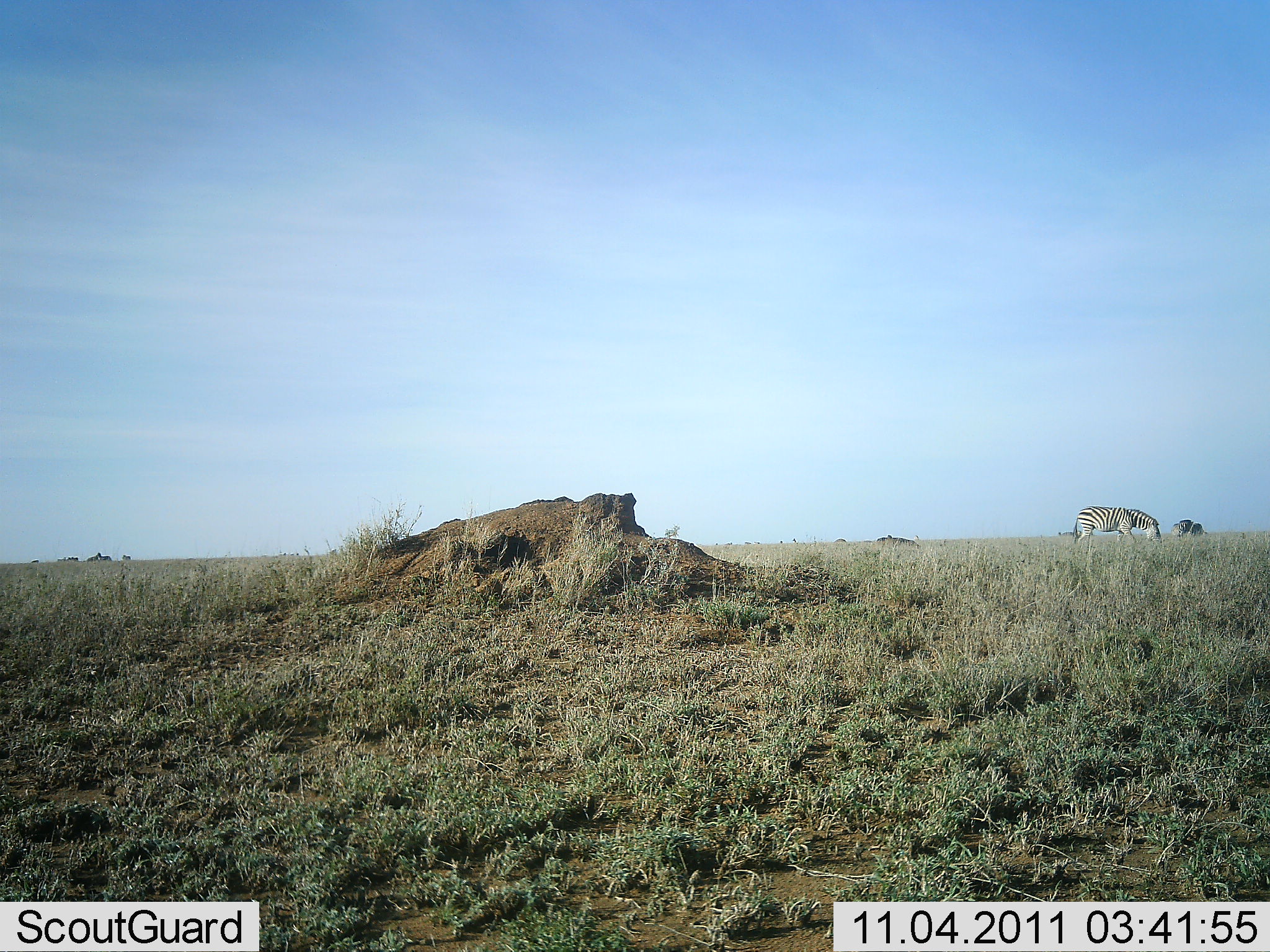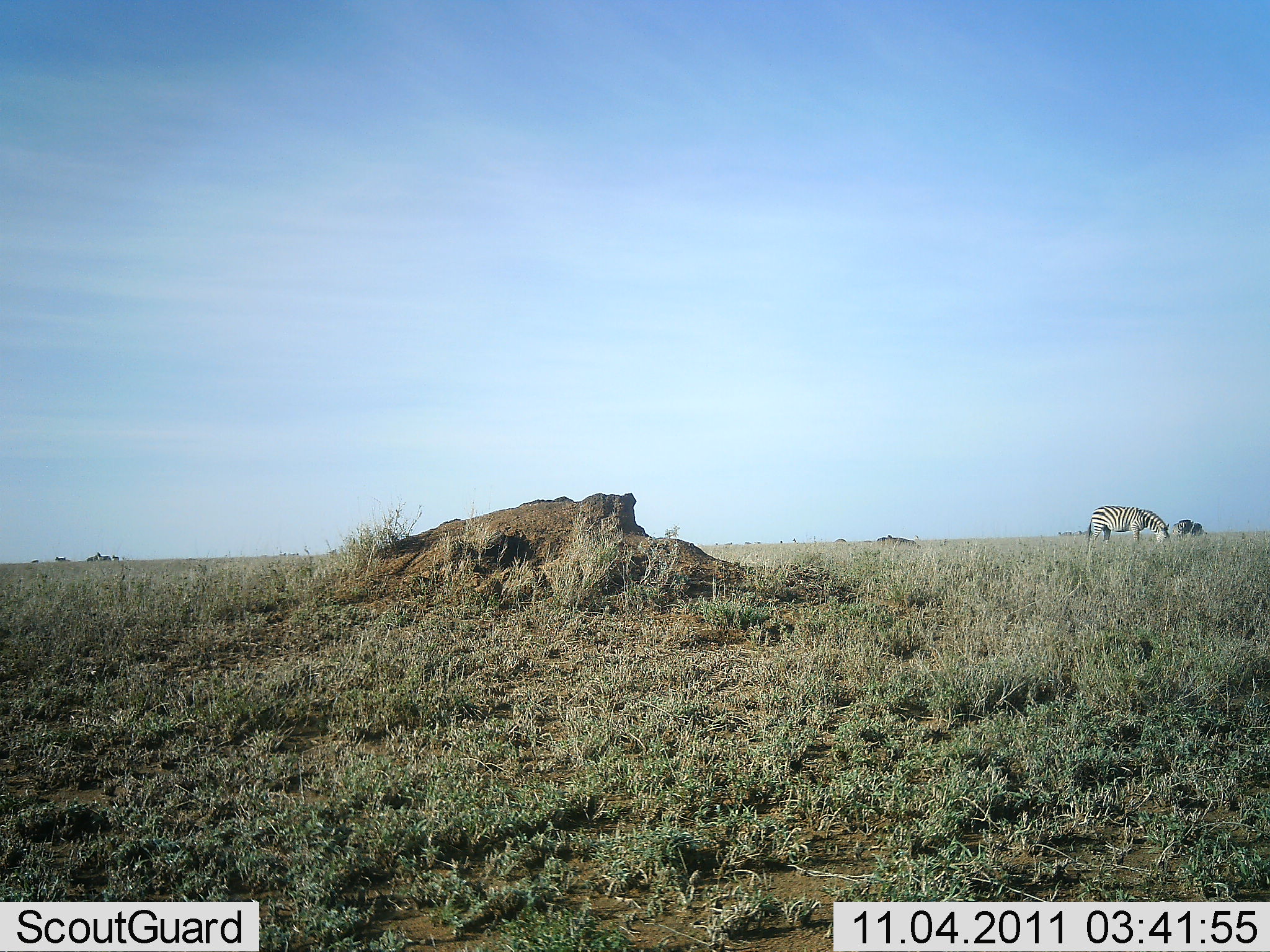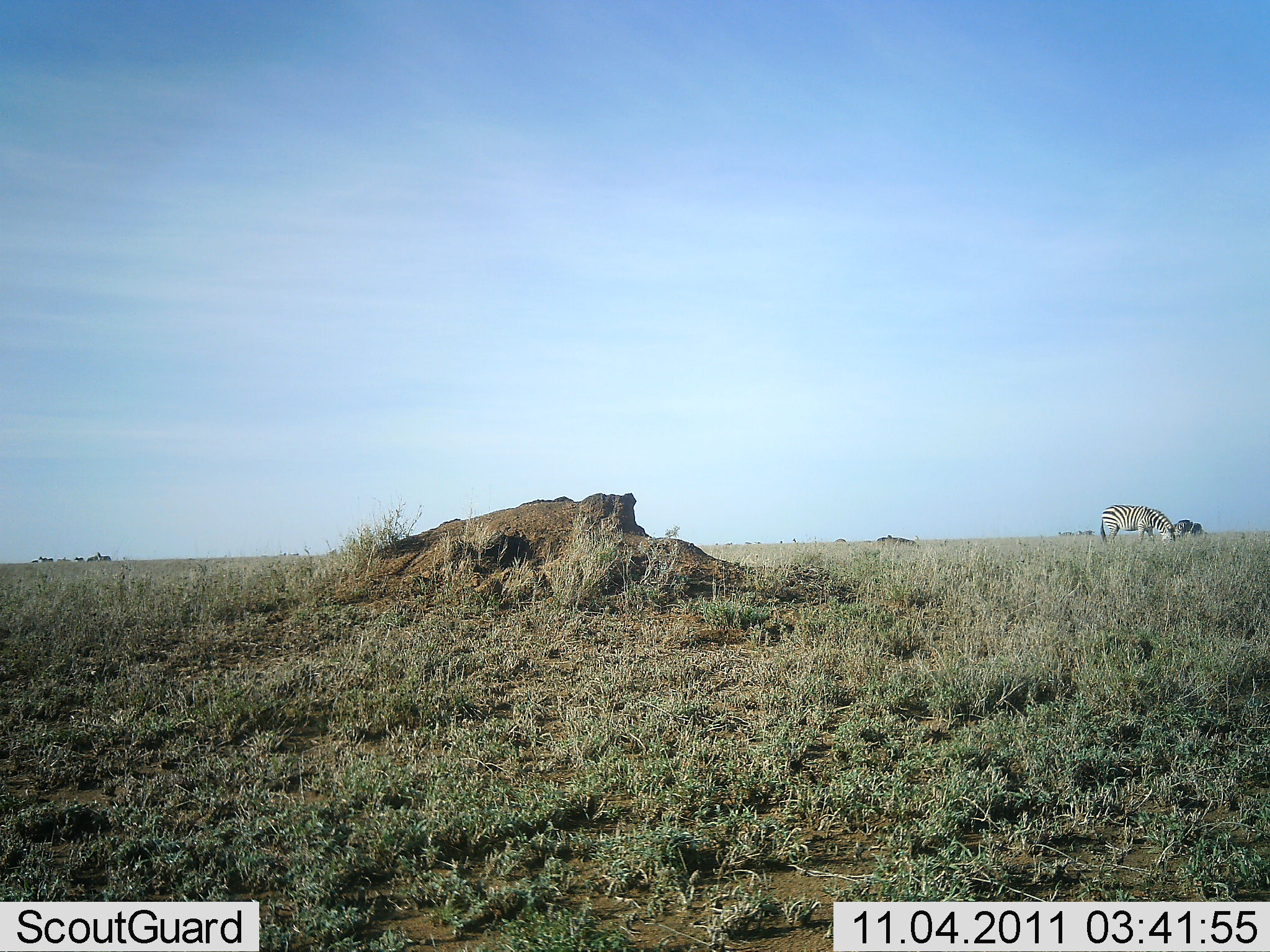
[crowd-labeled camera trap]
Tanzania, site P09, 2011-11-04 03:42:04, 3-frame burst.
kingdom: Animalia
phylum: Chordata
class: Mammalia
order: Perissodactyla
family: Equidae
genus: Equus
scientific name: Equus quagga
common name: plains zebra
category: zebra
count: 1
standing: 8%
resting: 0%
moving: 42%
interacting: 0%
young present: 0%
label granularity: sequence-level